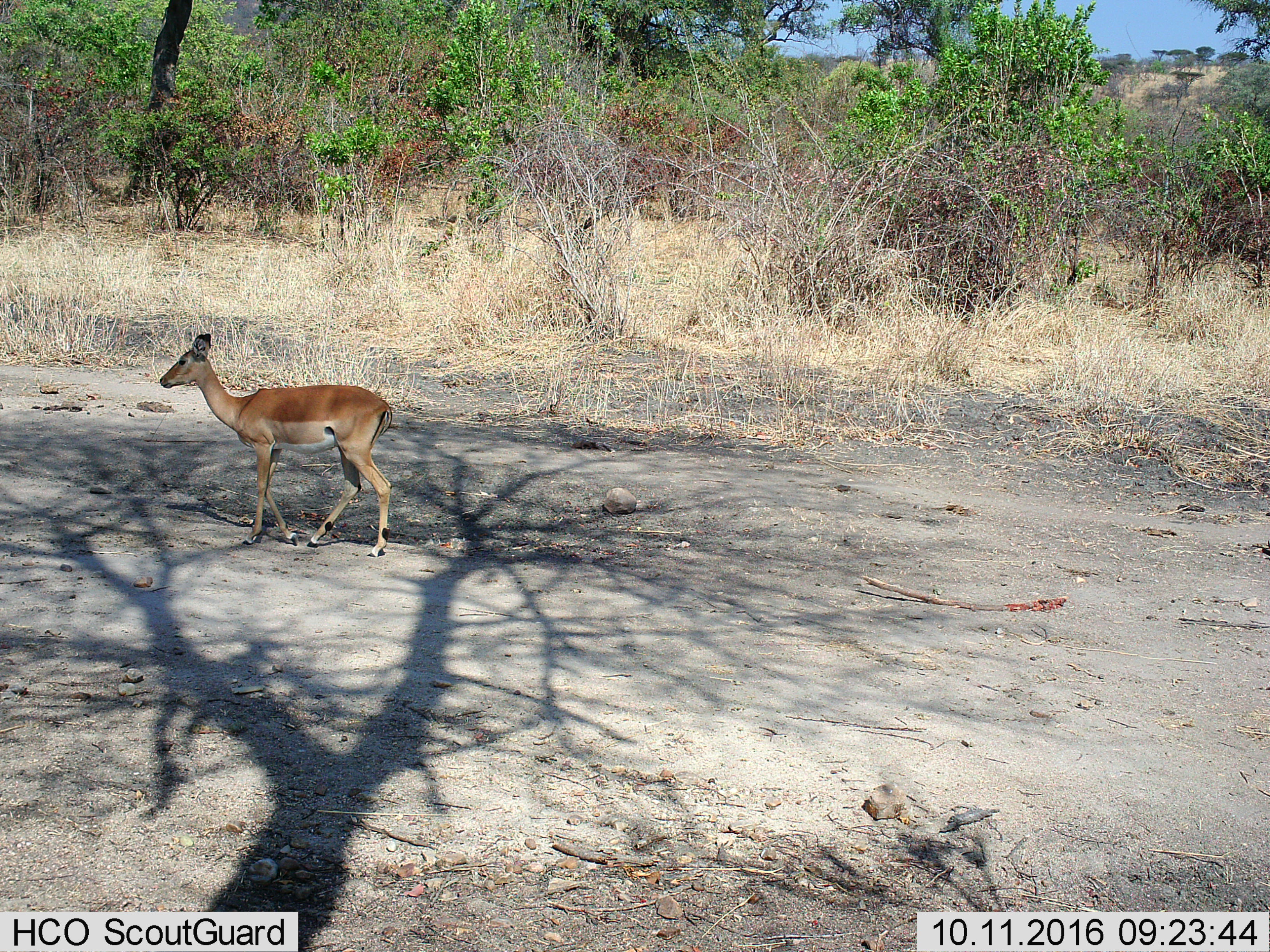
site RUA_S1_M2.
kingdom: Animalia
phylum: Chordata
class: Mammalia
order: Artiodactyla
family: Bovidae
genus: Aepyceros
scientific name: Aepyceros melampus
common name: impala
Impala (Aepyceros melampus), count 1. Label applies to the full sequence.